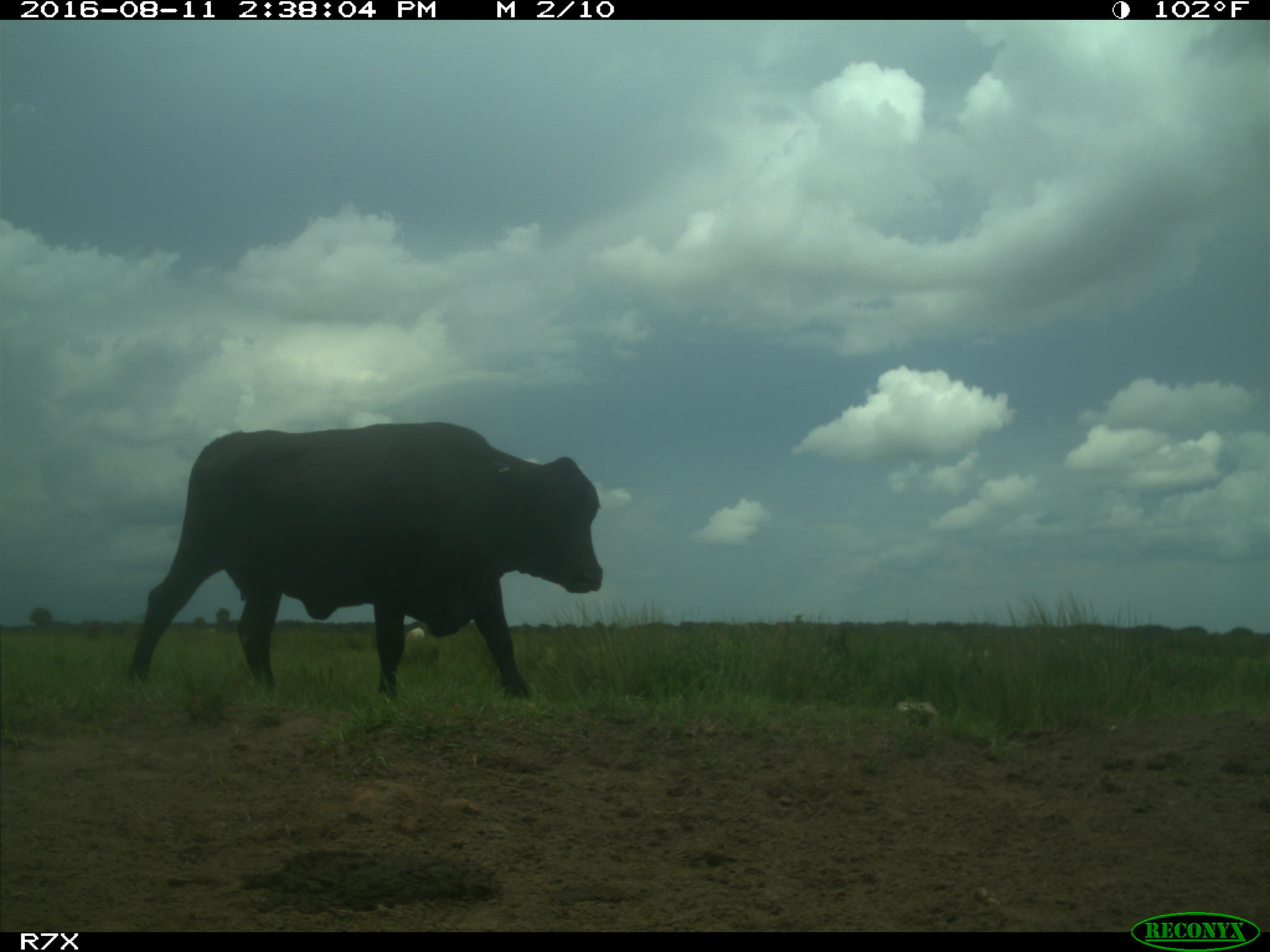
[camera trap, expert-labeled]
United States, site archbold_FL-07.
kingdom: Animalia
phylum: Chordata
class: Mammalia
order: Artiodactyla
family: Bovidae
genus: Bos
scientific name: Bos taurus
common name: domestic cow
Bos taurus (domestic cow).